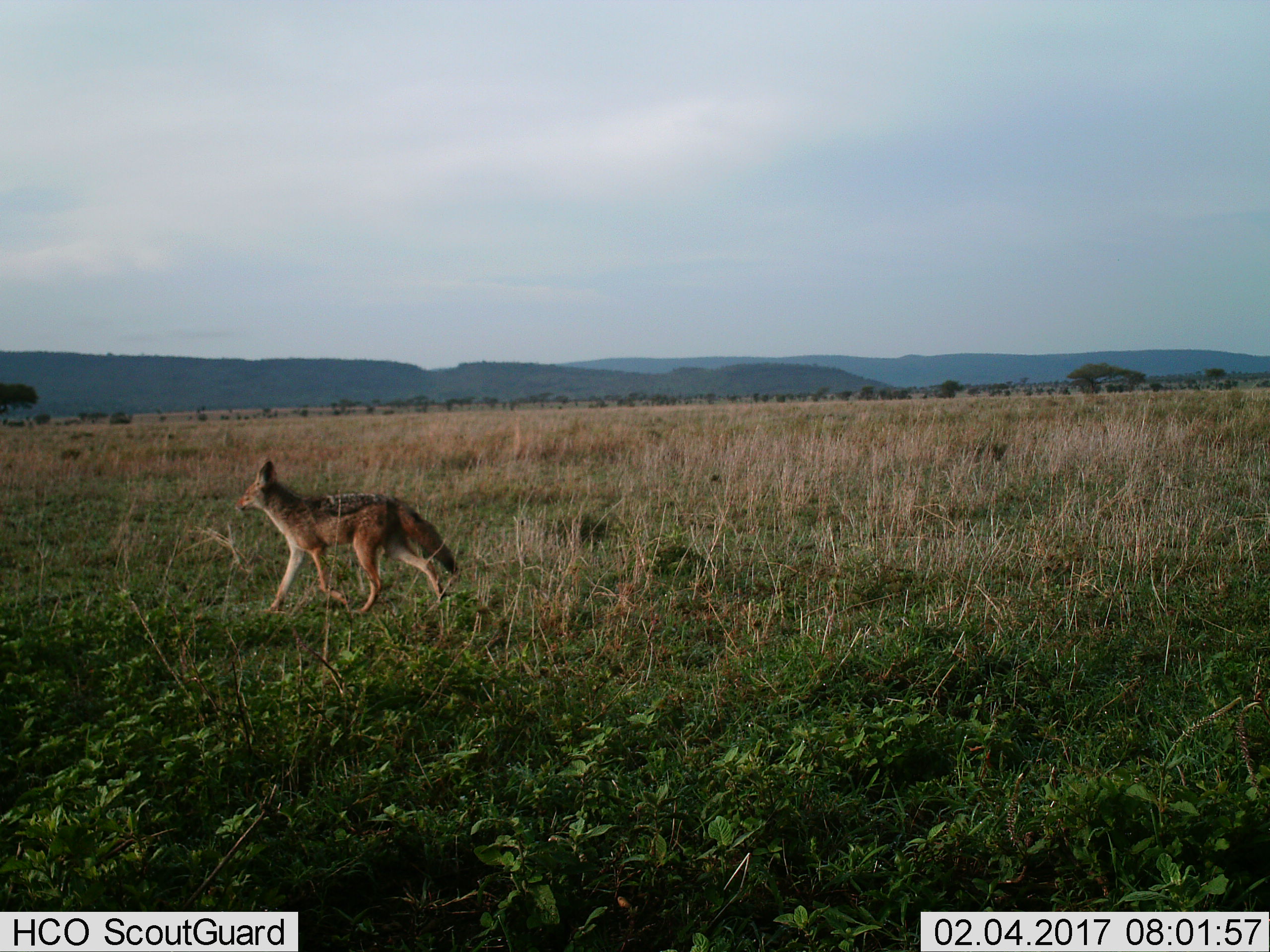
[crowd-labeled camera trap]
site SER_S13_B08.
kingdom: Animalia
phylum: Chordata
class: Mammalia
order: Carnivora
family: Canidae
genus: Lupulella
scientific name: Lupulella mesomelas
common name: black-backed jackal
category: jackalblackbacked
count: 1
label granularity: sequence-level